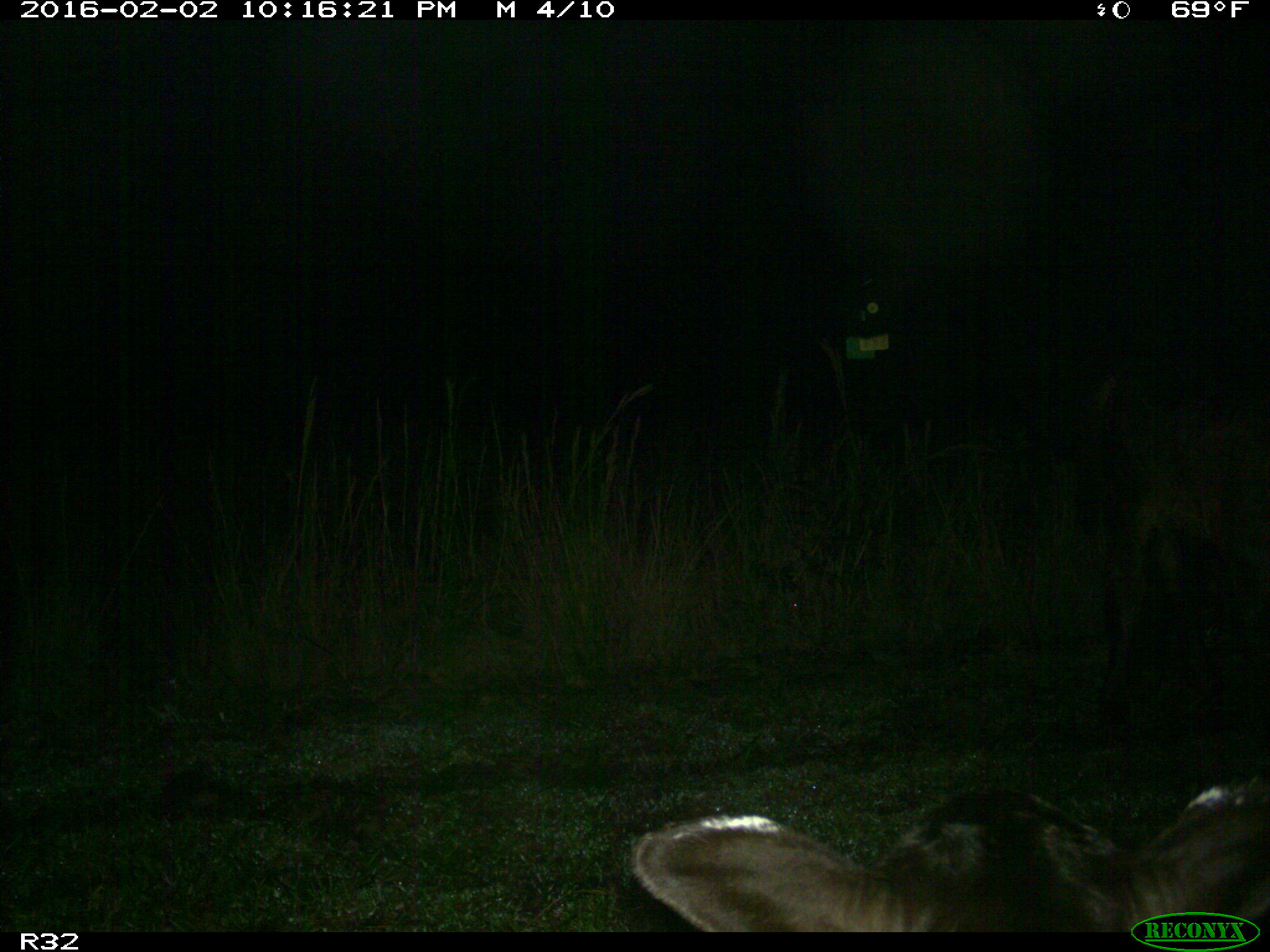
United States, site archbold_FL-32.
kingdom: Animalia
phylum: Chordata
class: Mammalia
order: Artiodactyla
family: Bovidae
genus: Bos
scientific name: Bos taurus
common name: domestic cow